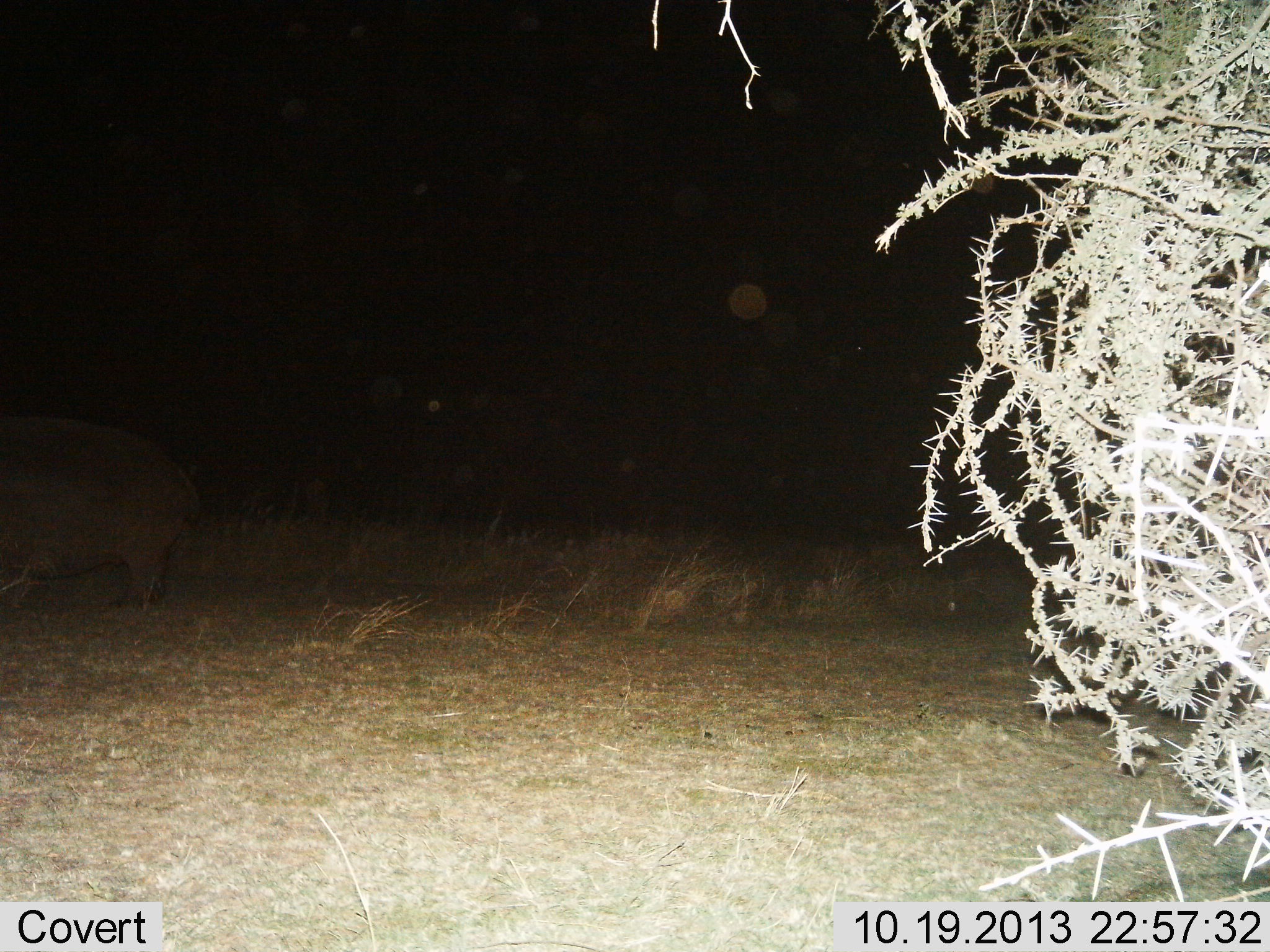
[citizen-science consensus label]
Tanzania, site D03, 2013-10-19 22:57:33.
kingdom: Animalia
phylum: Chordata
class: Mammalia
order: Artiodactyla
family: Hippopotamidae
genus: Hippopotamus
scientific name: Hippopotamus amphibius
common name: hippopotamus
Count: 1.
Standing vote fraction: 90%.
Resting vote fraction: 0%.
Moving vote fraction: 0%.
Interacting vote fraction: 0%.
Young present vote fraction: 0%.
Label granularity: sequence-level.